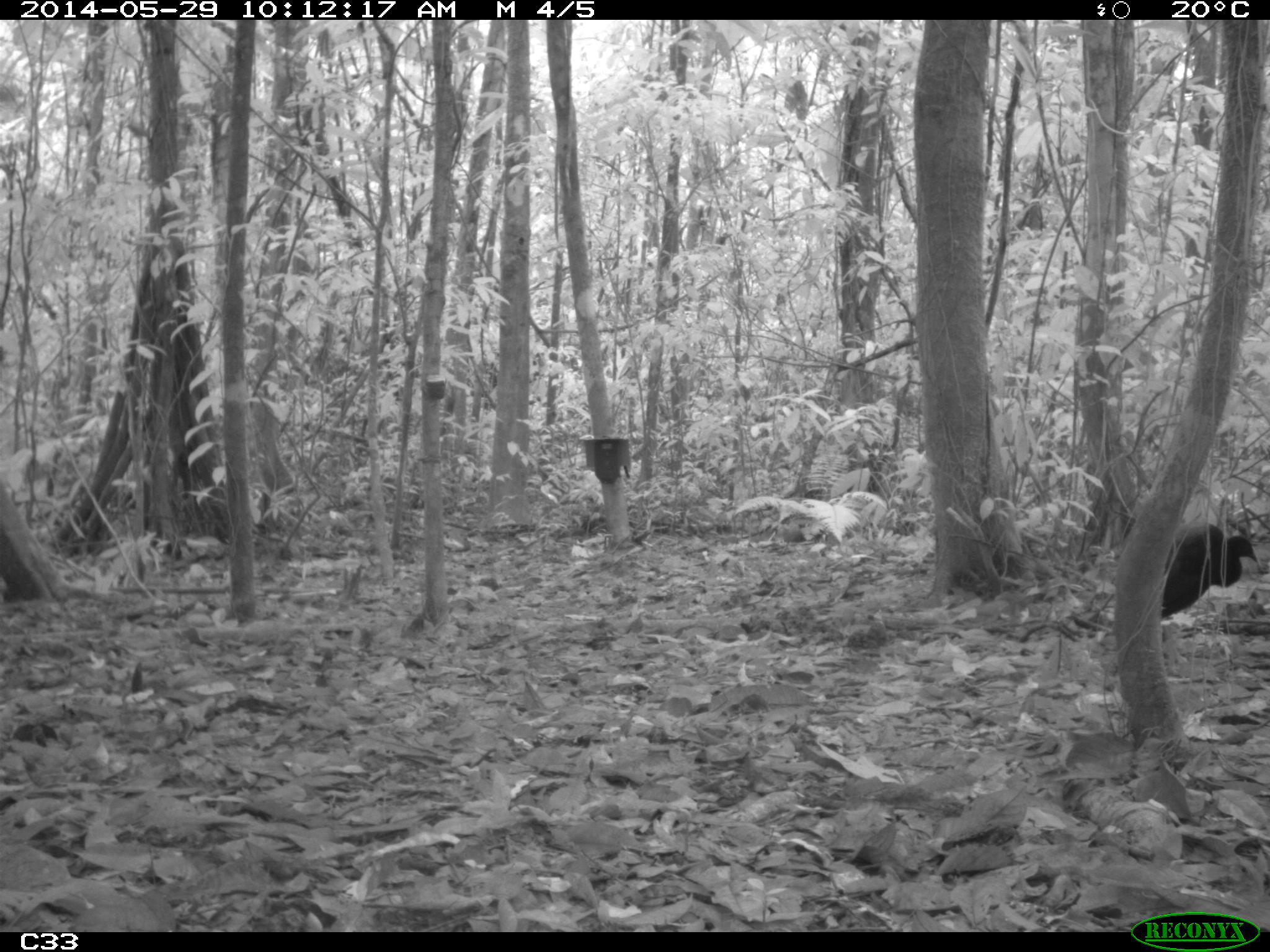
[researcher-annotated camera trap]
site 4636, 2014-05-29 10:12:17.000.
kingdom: Animalia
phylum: Chordata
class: Aves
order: Gruiformes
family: Psophiidae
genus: Psophia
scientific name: Psophia crepitans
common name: gray-winged trumpeter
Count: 5.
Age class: adult.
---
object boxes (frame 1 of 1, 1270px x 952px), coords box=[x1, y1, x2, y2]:
psophia crepitans: box=[1160, 523, 1259, 619]